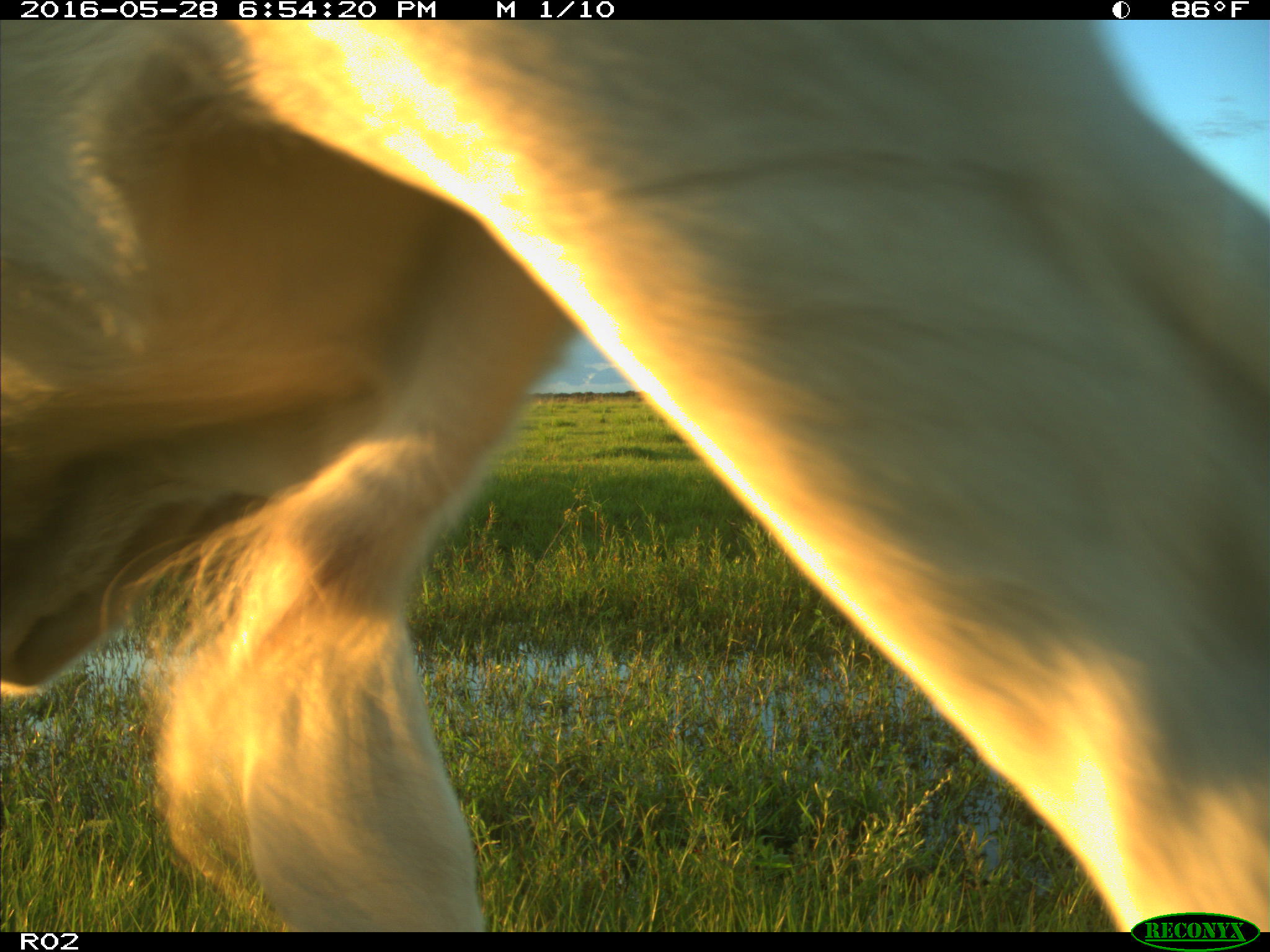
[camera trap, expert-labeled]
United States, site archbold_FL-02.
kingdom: Animalia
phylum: Chordata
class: Mammalia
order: Artiodactyla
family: Bovidae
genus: Bos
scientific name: Bos taurus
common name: domestic cow